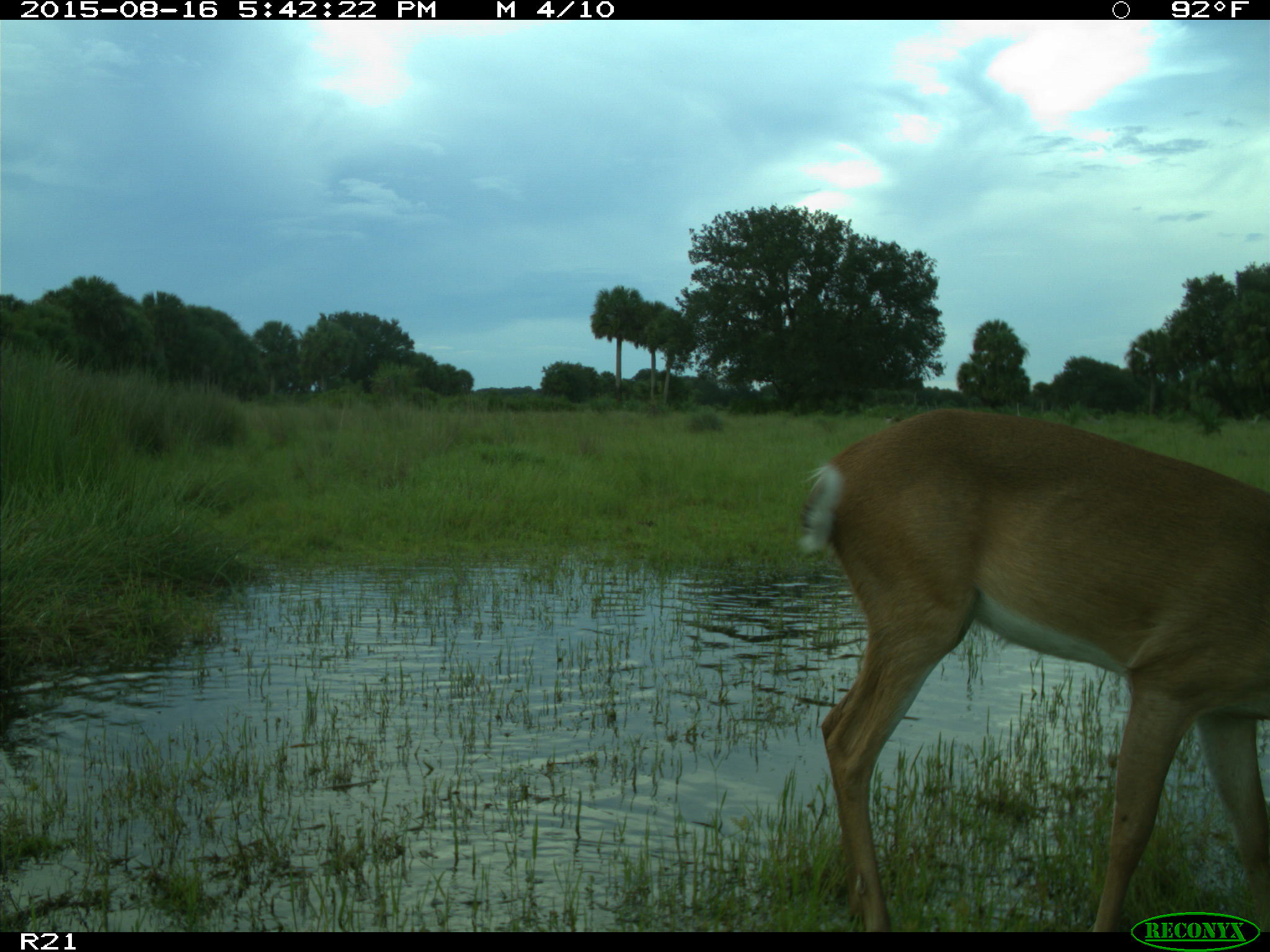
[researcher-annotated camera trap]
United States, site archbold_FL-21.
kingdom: Animalia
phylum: Chordata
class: Mammalia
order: Artiodactyla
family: Cervidae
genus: Odocoileus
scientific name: Odocoileus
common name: deer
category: unidentified deer